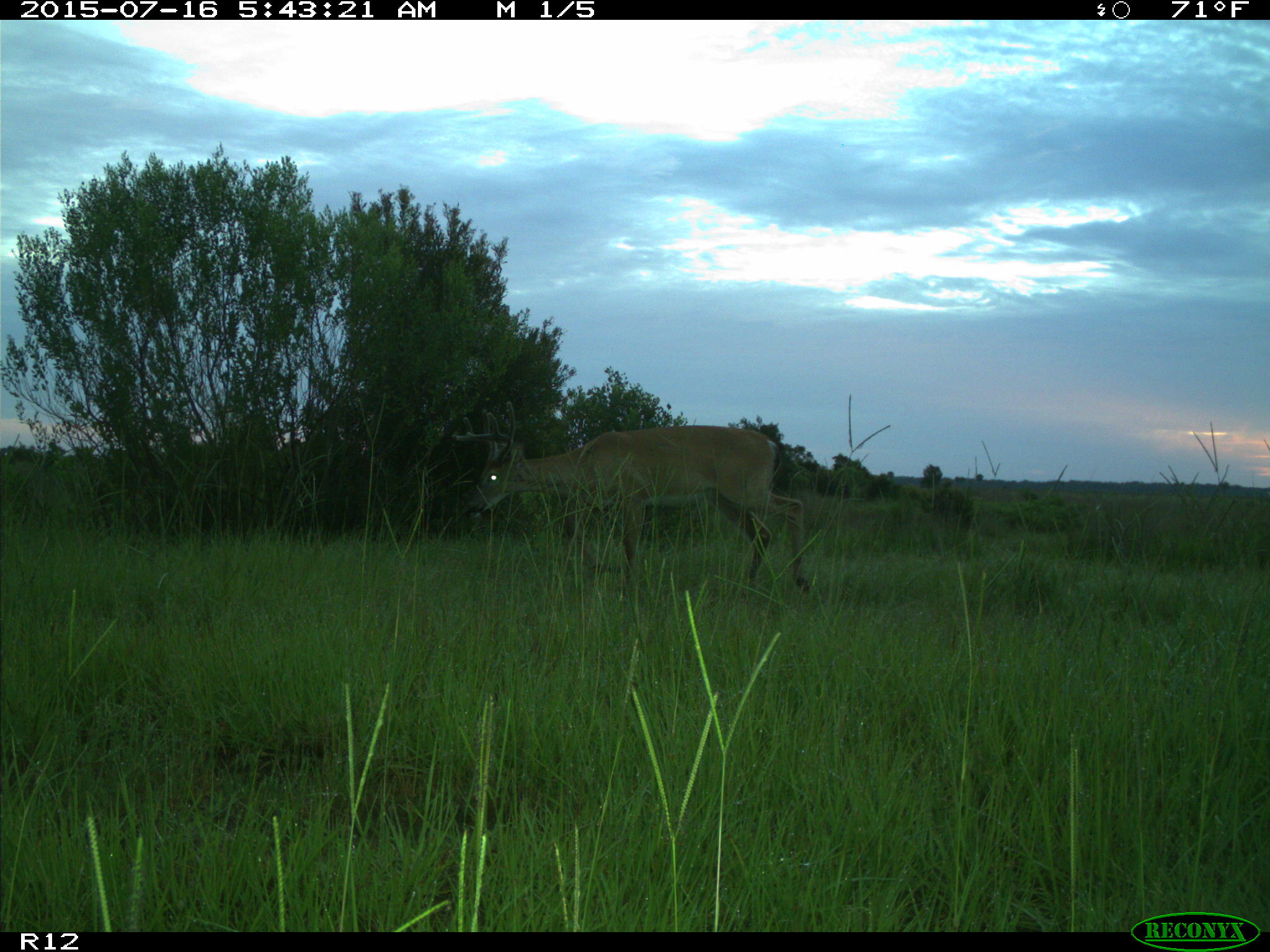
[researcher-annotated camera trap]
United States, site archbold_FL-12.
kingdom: Animalia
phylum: Chordata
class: Mammalia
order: Artiodactyla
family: Cervidae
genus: Odocoileus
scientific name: Odocoileus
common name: deer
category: unidentified deer